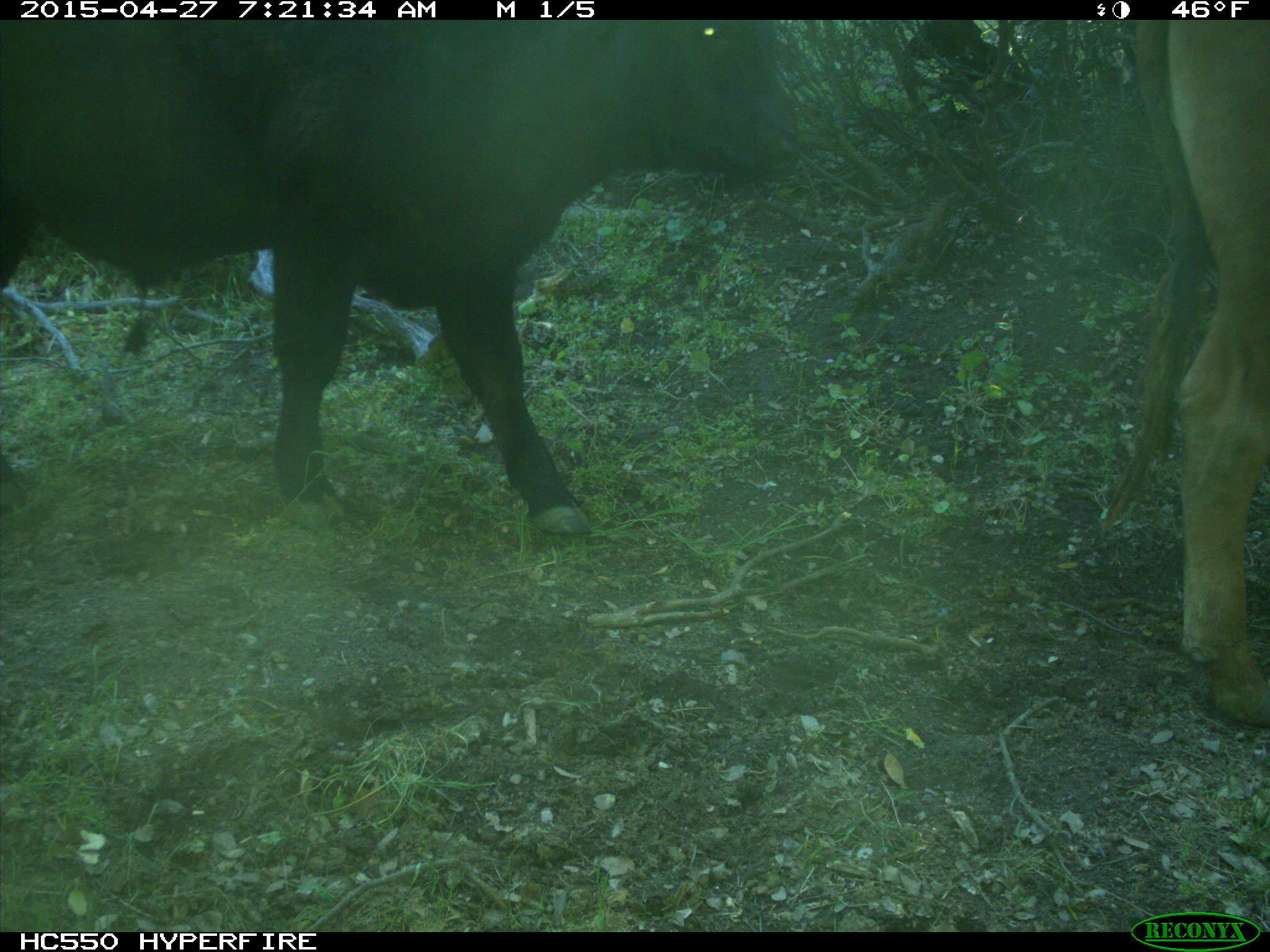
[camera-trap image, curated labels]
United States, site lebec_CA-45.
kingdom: Animalia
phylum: Chordata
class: Mammalia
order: Artiodactyla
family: Bovidae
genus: Bos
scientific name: Bos taurus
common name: domestic cow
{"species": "Bos taurus (domestic cow)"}